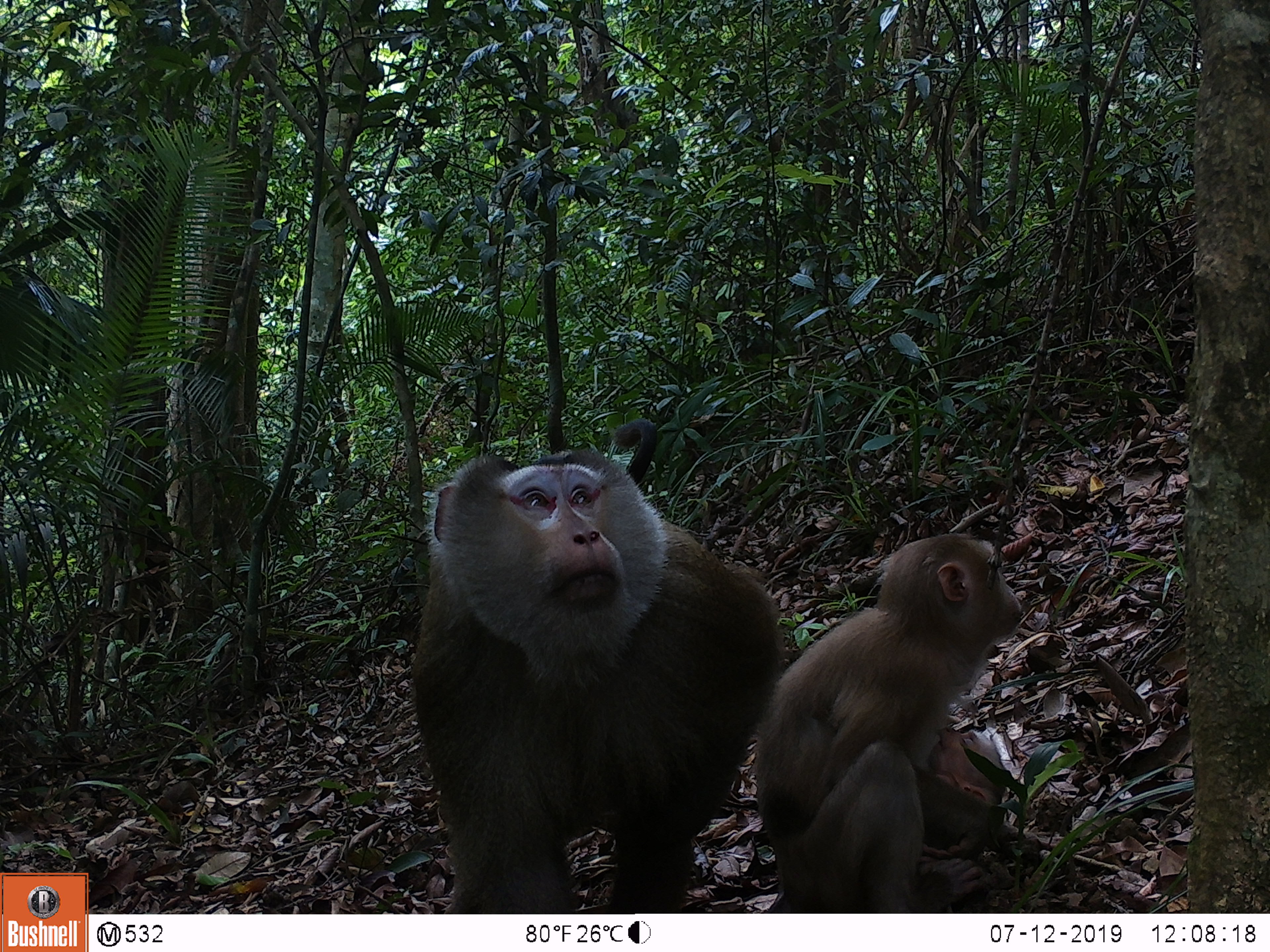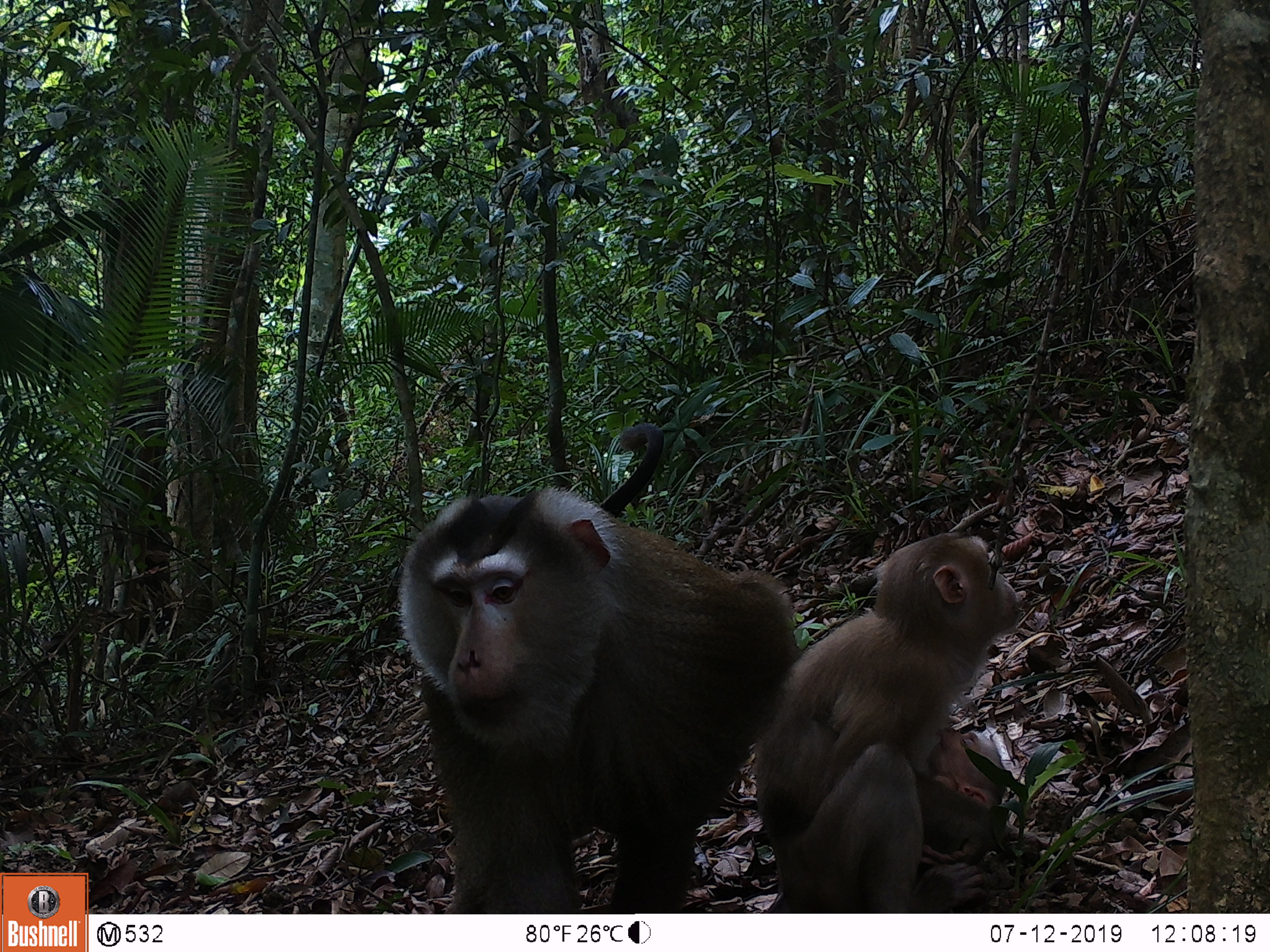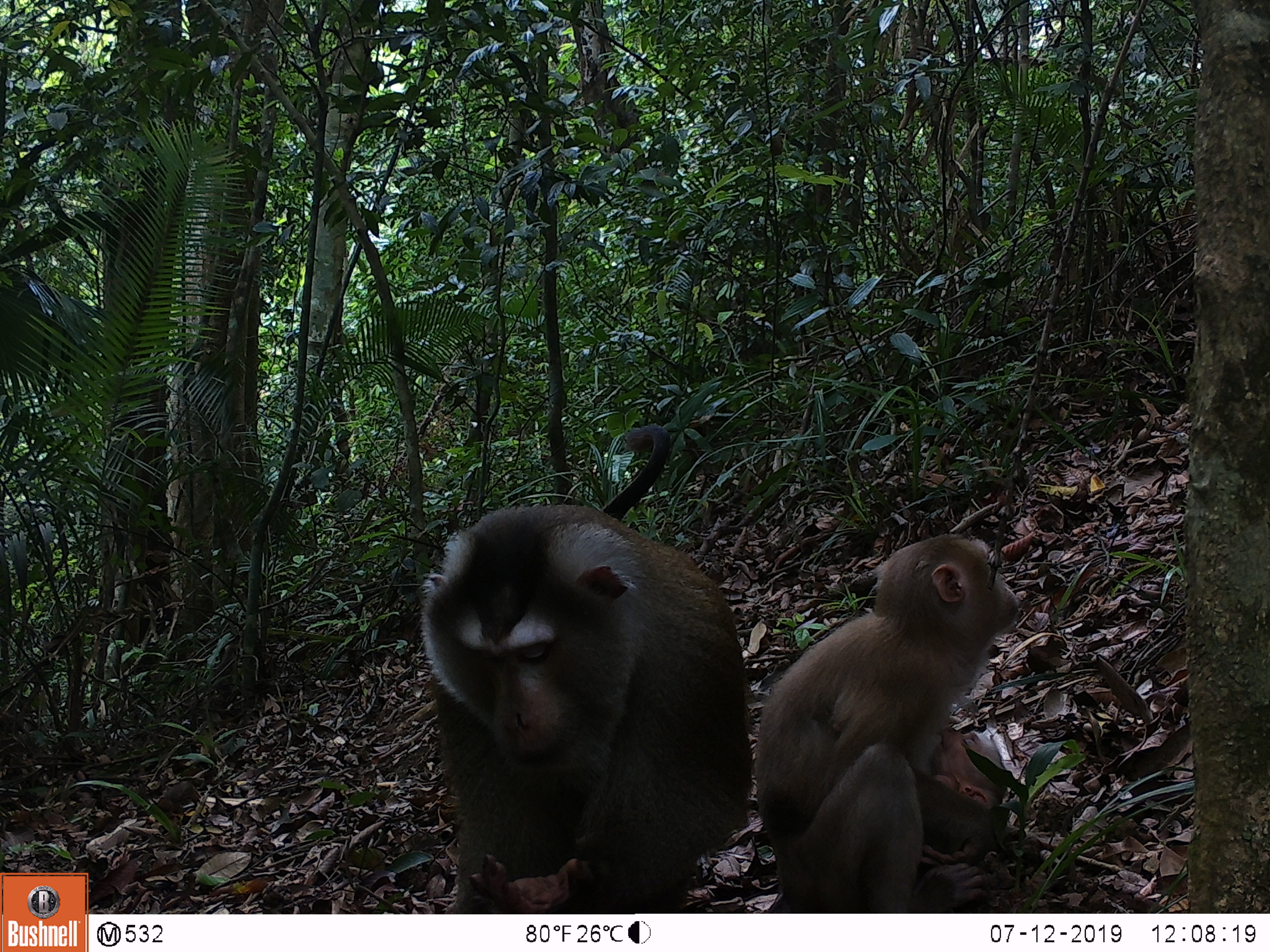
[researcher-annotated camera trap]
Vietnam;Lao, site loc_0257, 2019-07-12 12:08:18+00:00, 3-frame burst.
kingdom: Animalia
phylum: Chordata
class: Mammalia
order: Primates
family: Cercopithecidae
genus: Macaca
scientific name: Macaca nemestrina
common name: pig-tailed macaque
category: pig tailed macaque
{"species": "pig tailed macaque (pig-tailed macaque) (Macaca nemestrina)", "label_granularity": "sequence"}